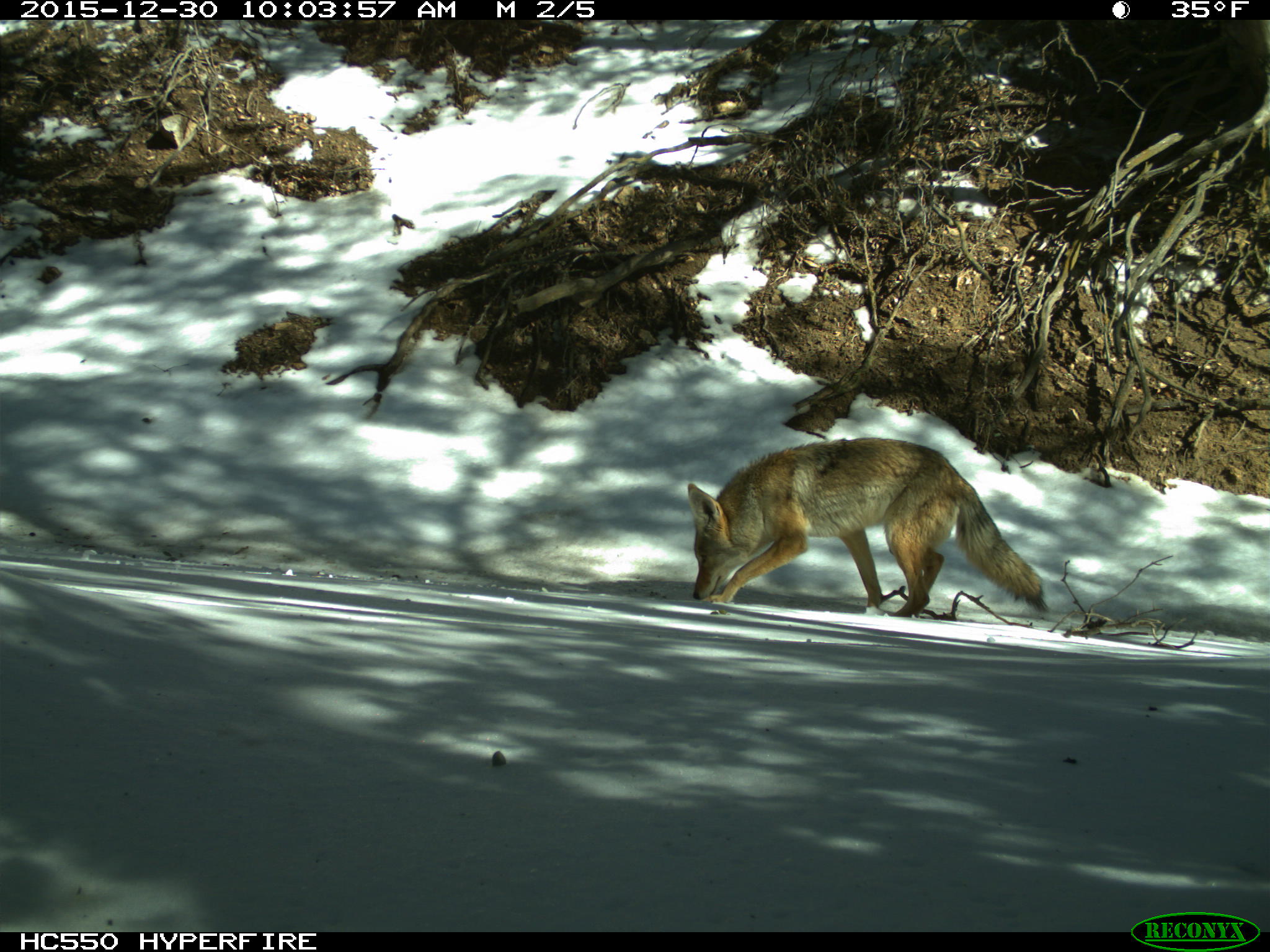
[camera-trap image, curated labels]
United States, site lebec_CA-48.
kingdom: Animalia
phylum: Chordata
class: Mammalia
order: Carnivora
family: Canidae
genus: Canis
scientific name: Canis latrans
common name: coyote